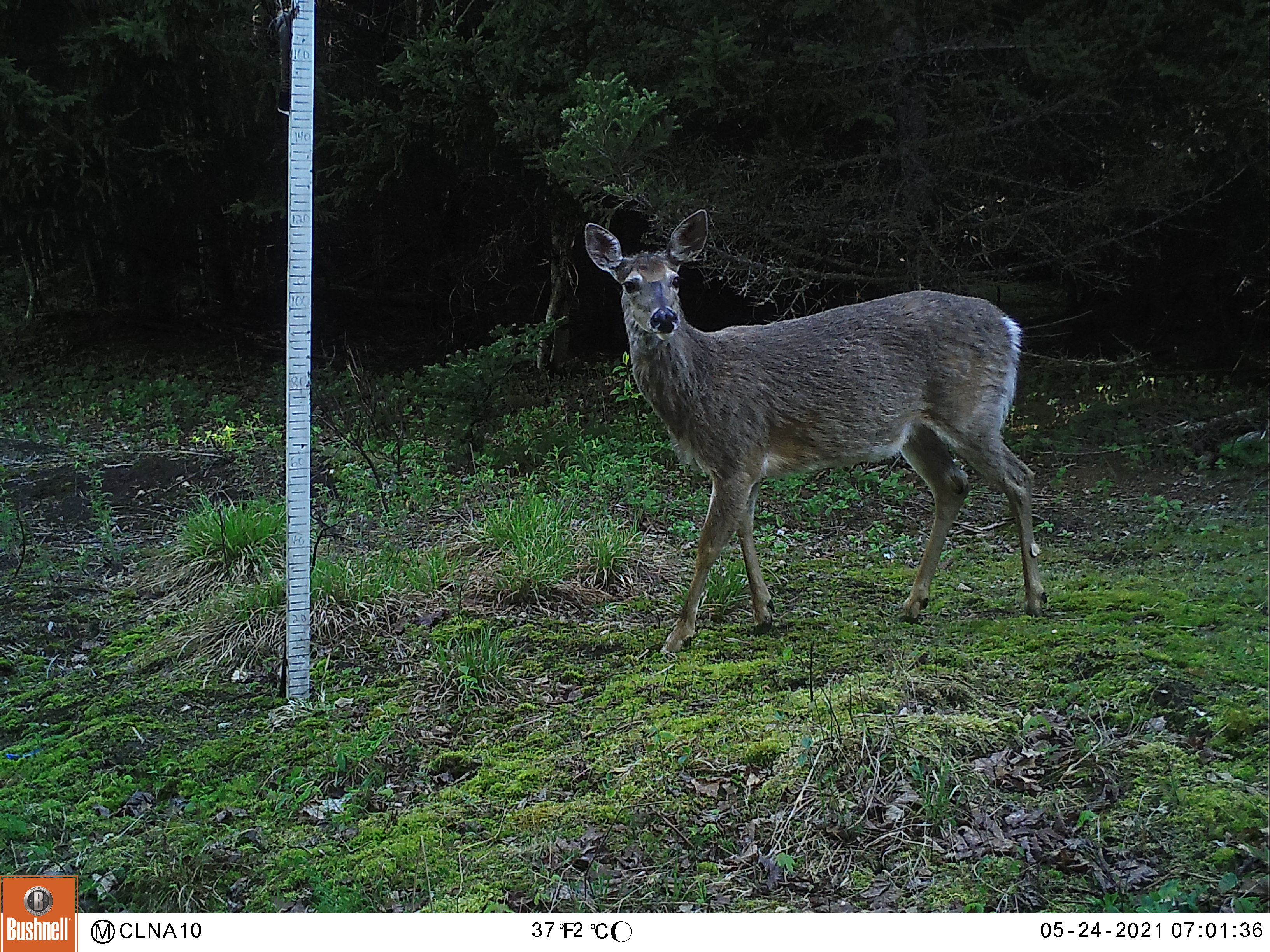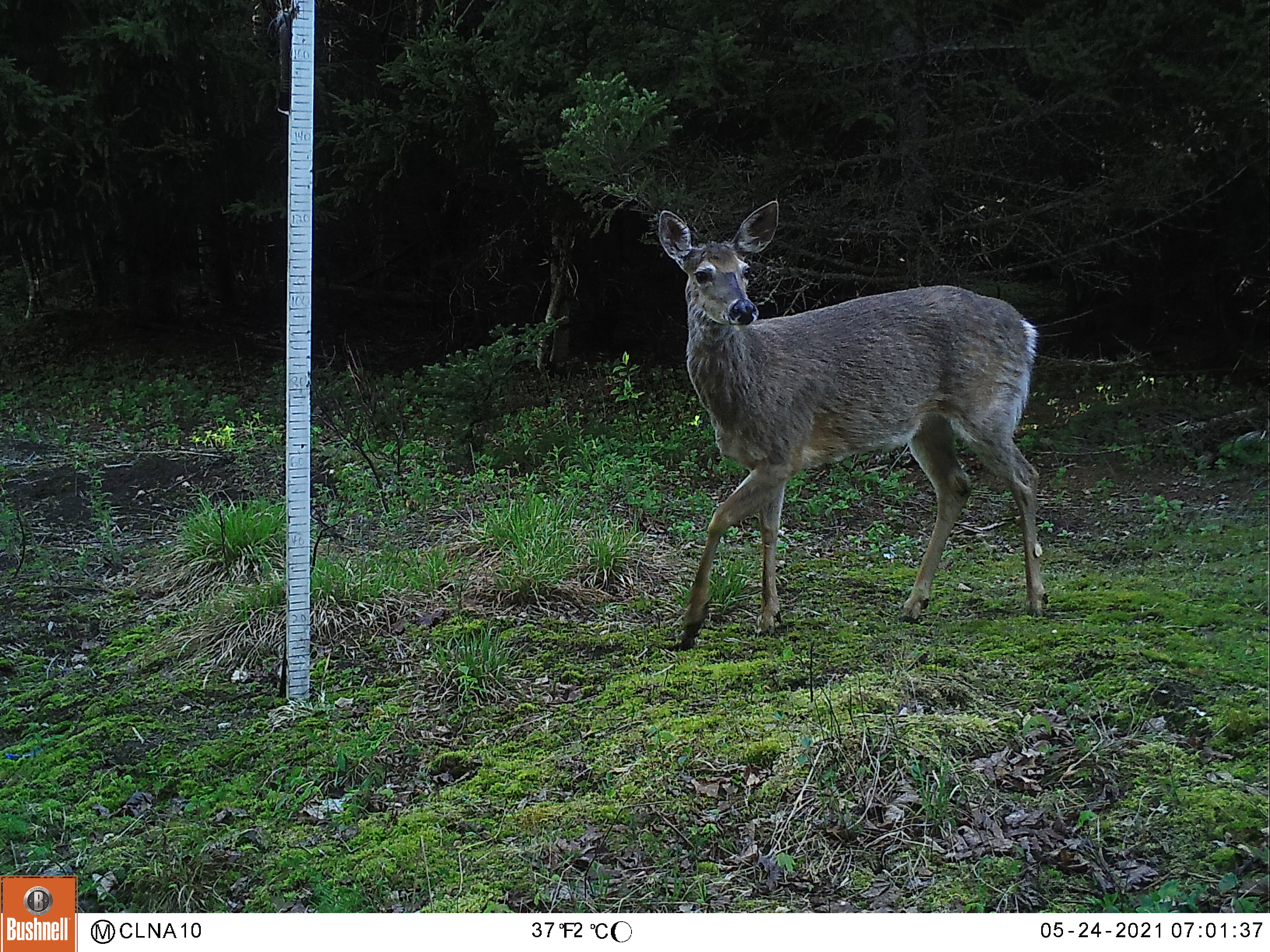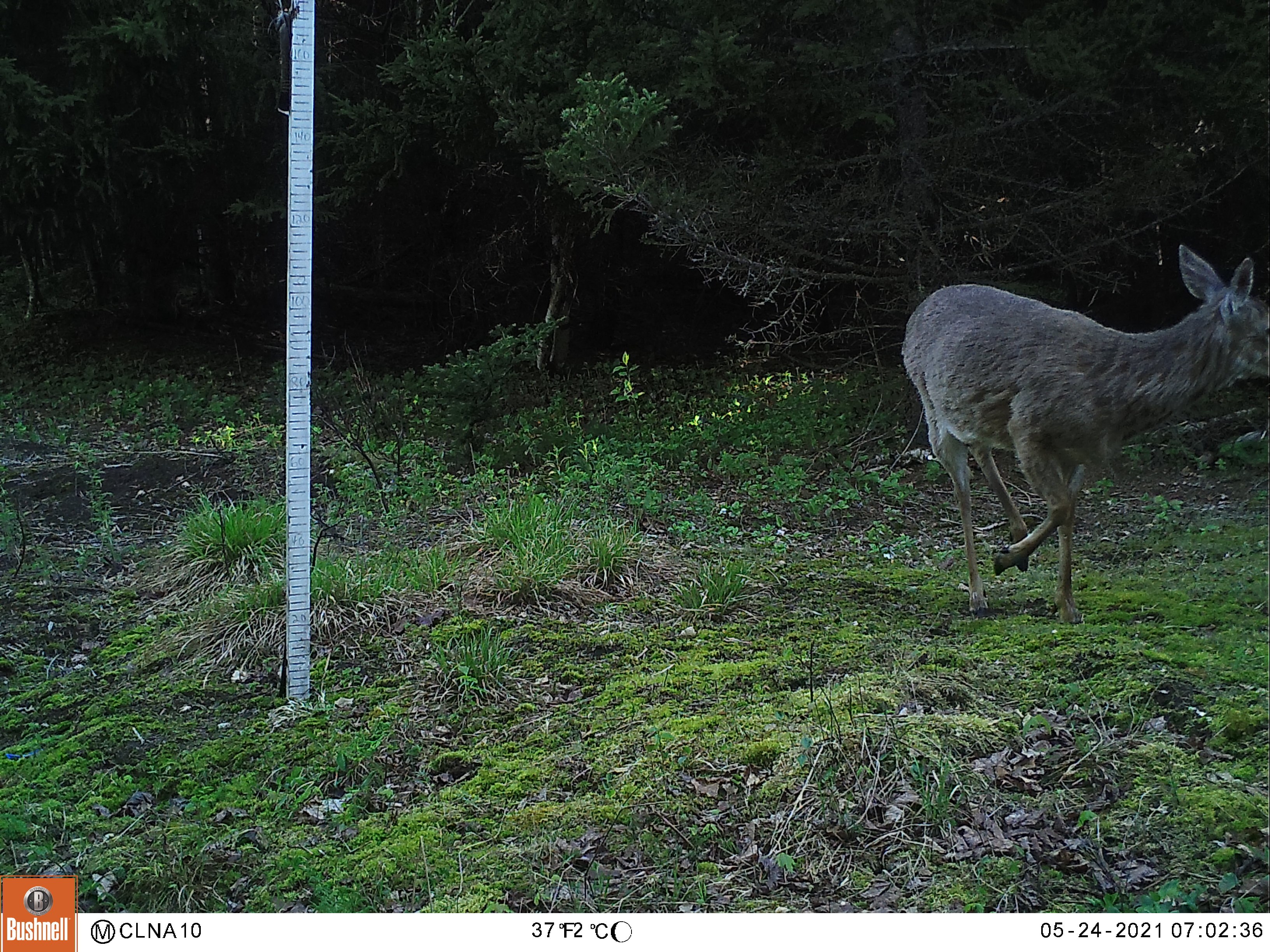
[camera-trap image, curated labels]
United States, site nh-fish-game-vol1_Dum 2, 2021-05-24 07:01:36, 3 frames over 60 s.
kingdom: Animalia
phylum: Chordata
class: Mammalia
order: Artiodactyla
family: Cervidae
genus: Odocoileus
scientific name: Odocoileus virginianus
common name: white-tailed deer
White-tailed deer (Odocoileus virginianus).